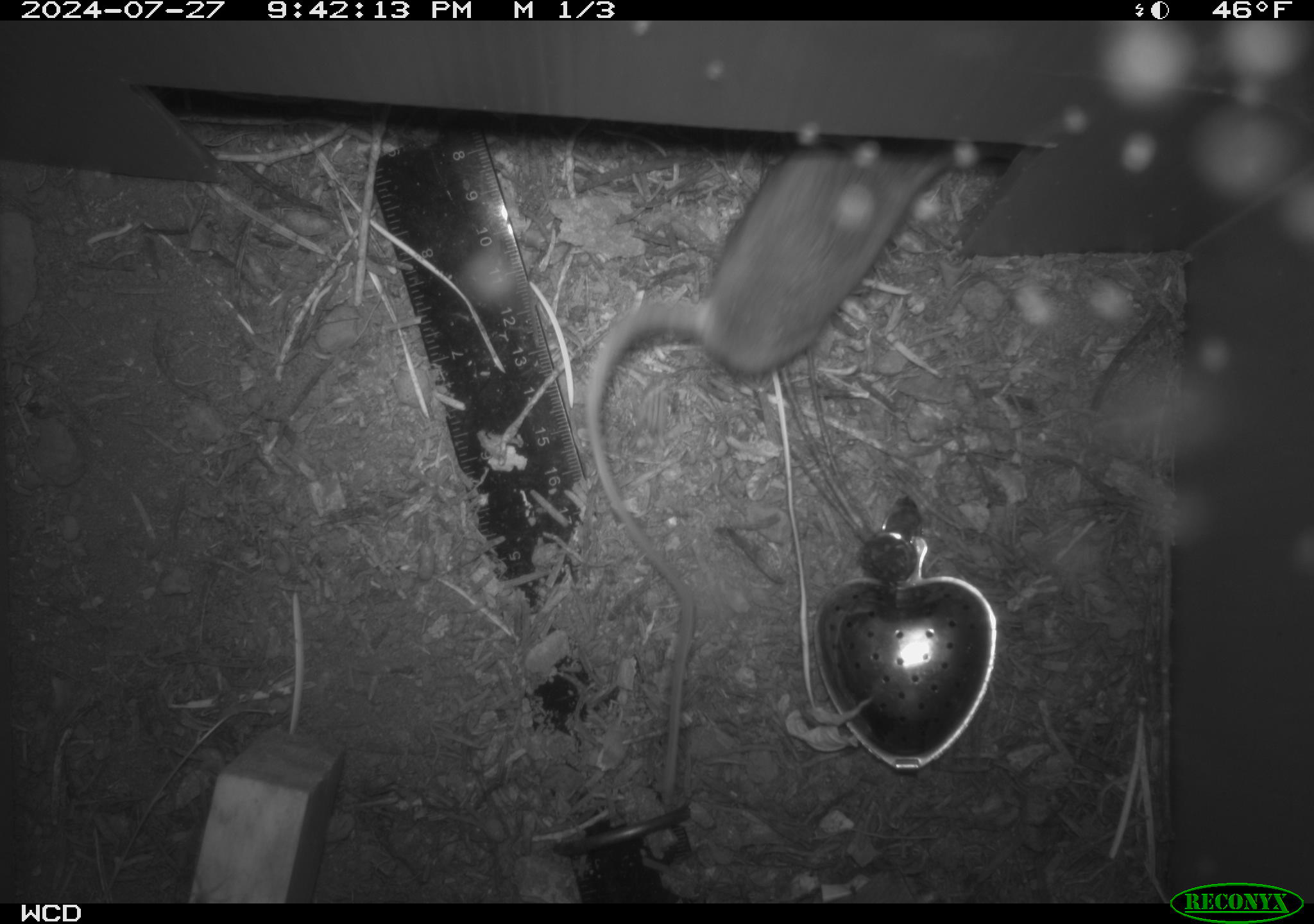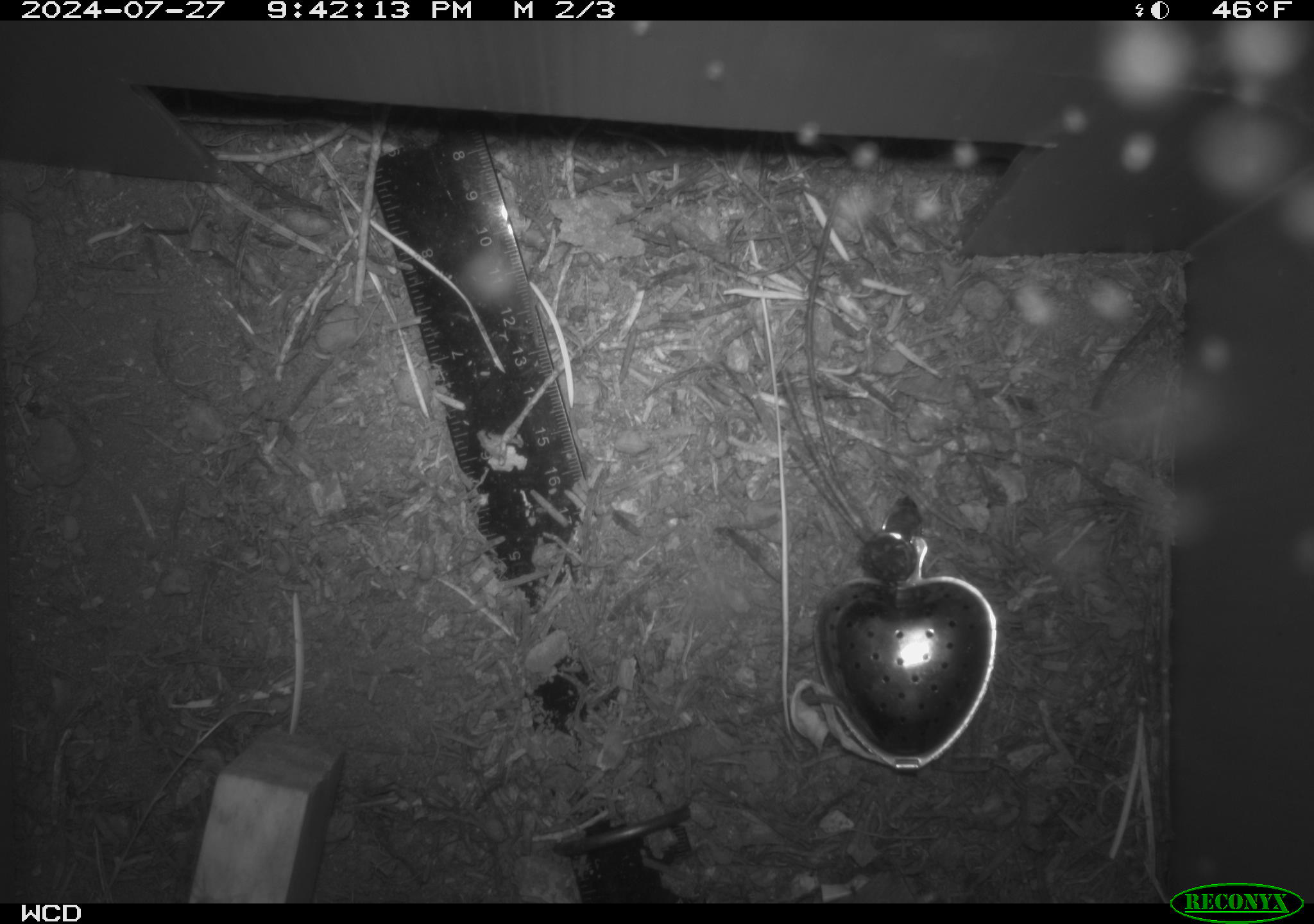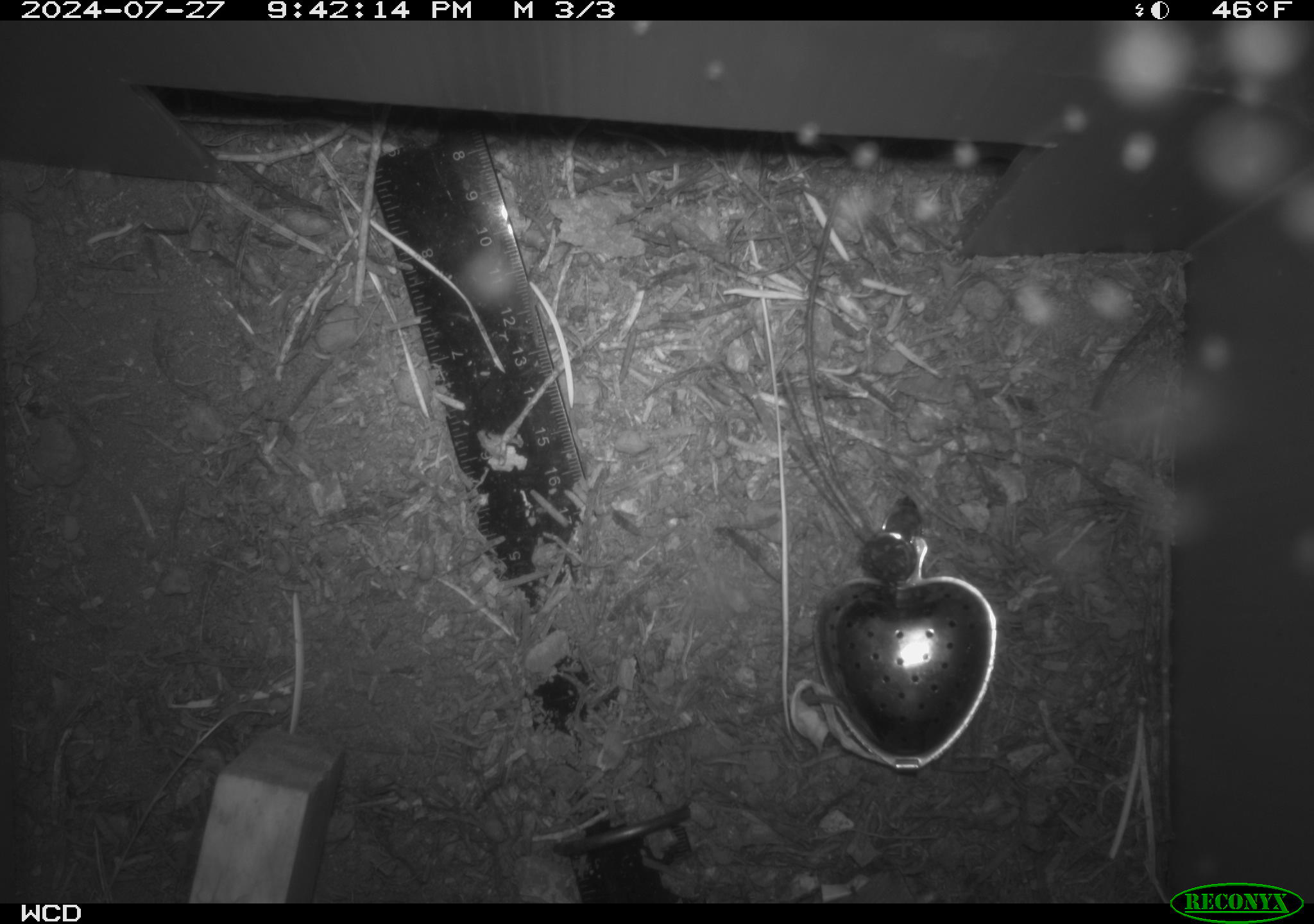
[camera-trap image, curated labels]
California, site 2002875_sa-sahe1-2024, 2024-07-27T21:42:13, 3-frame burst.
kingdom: Animalia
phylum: Chordata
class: Mammalia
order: Rodentia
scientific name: Rodentia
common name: rodent